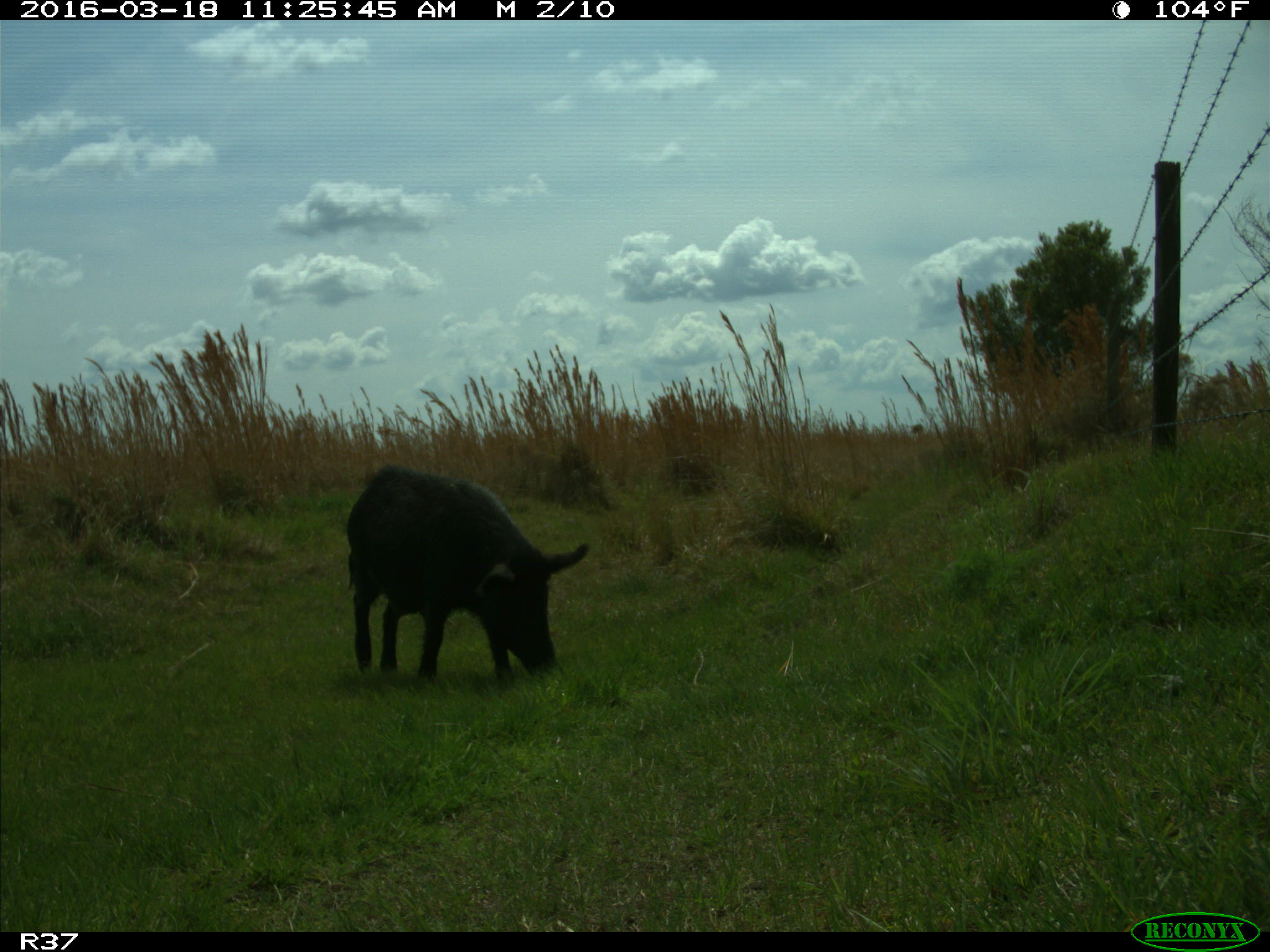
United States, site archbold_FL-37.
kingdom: Animalia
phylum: Chordata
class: Mammalia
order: Artiodactyla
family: Suidae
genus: Sus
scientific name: Sus scrofa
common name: wild boar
Sus scrofa (wild boar).